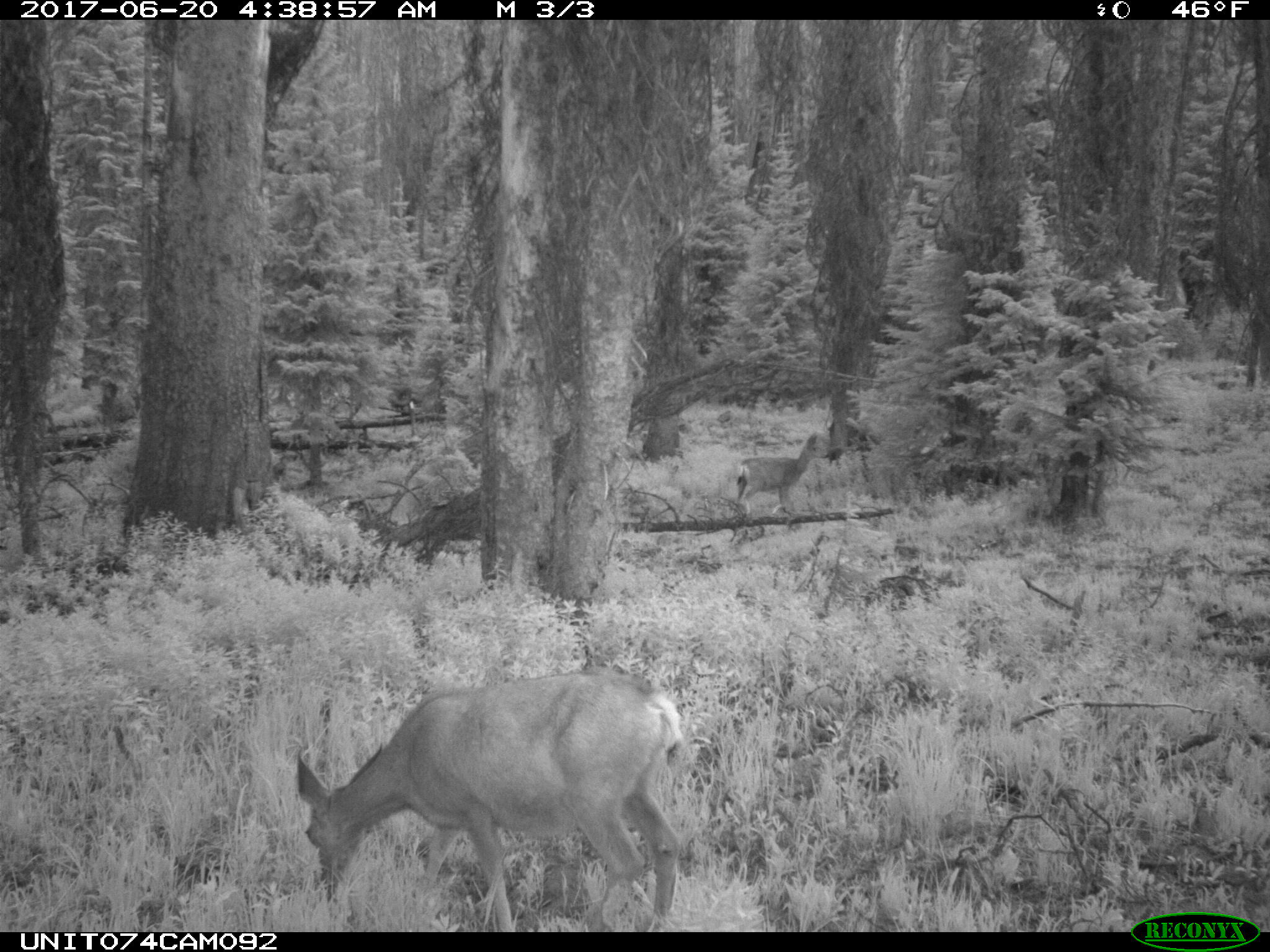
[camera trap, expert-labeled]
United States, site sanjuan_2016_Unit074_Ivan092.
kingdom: Animalia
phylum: Chordata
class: Mammalia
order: Artiodactyla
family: Cervidae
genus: Odocoileus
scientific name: Odocoileus hemionus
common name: mule deer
Odocoileus hemionus (mule deer).